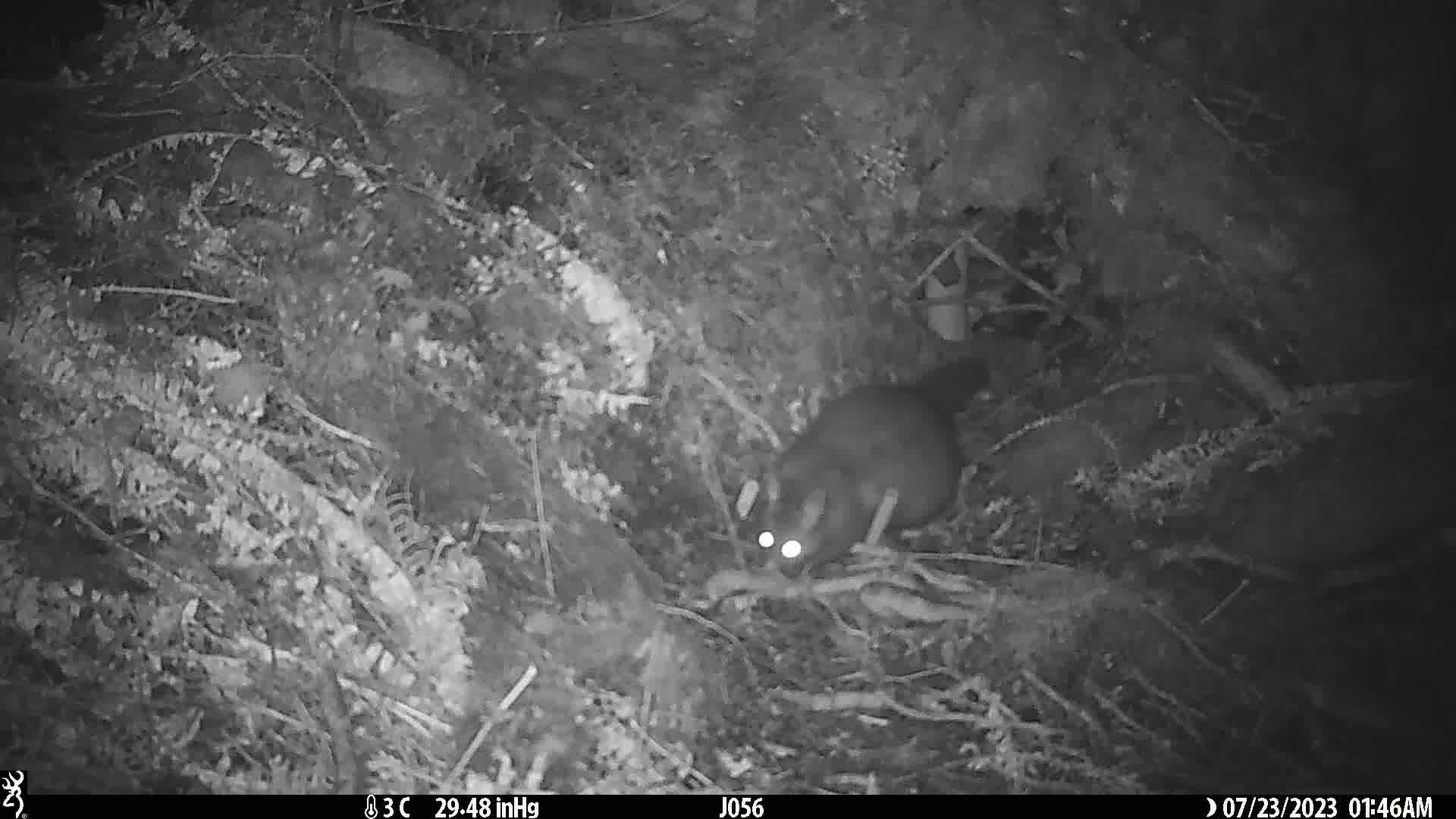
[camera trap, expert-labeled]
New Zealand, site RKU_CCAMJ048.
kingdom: Animalia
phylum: Chordata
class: Mammalia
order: Diprotodontia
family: Phalangeridae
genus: Trichosurus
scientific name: Trichosurus vulpecula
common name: common brushtail possum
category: possum